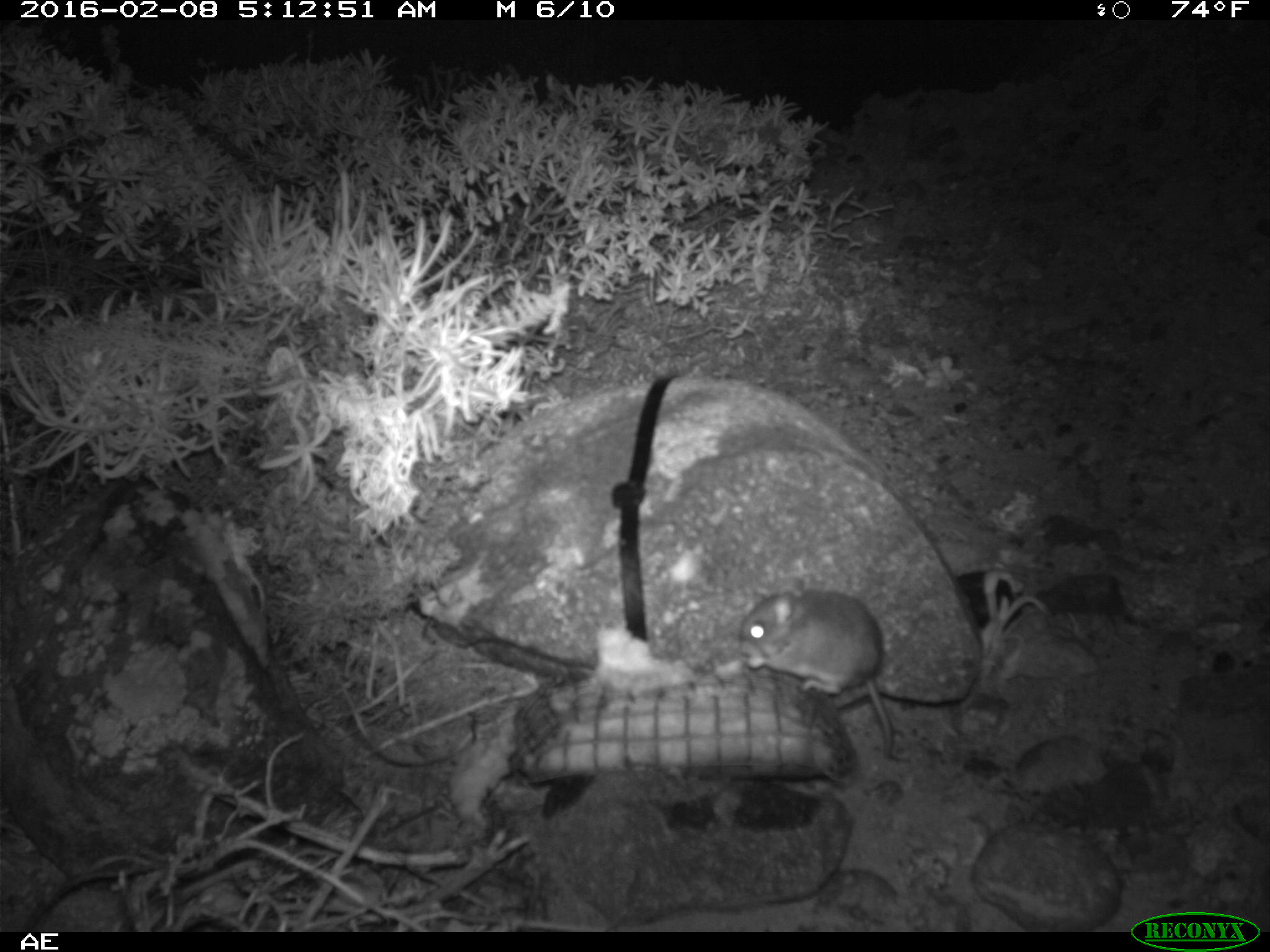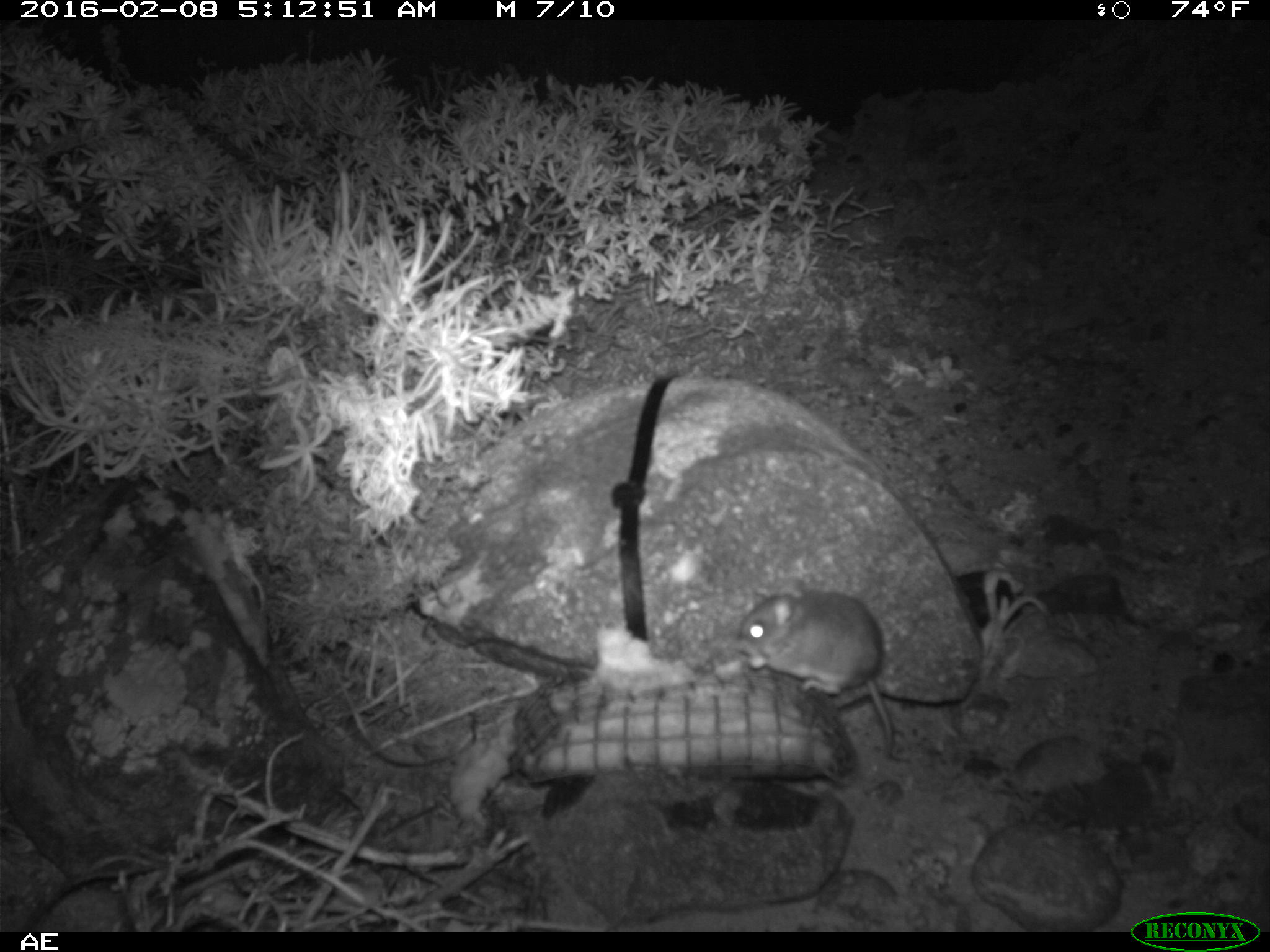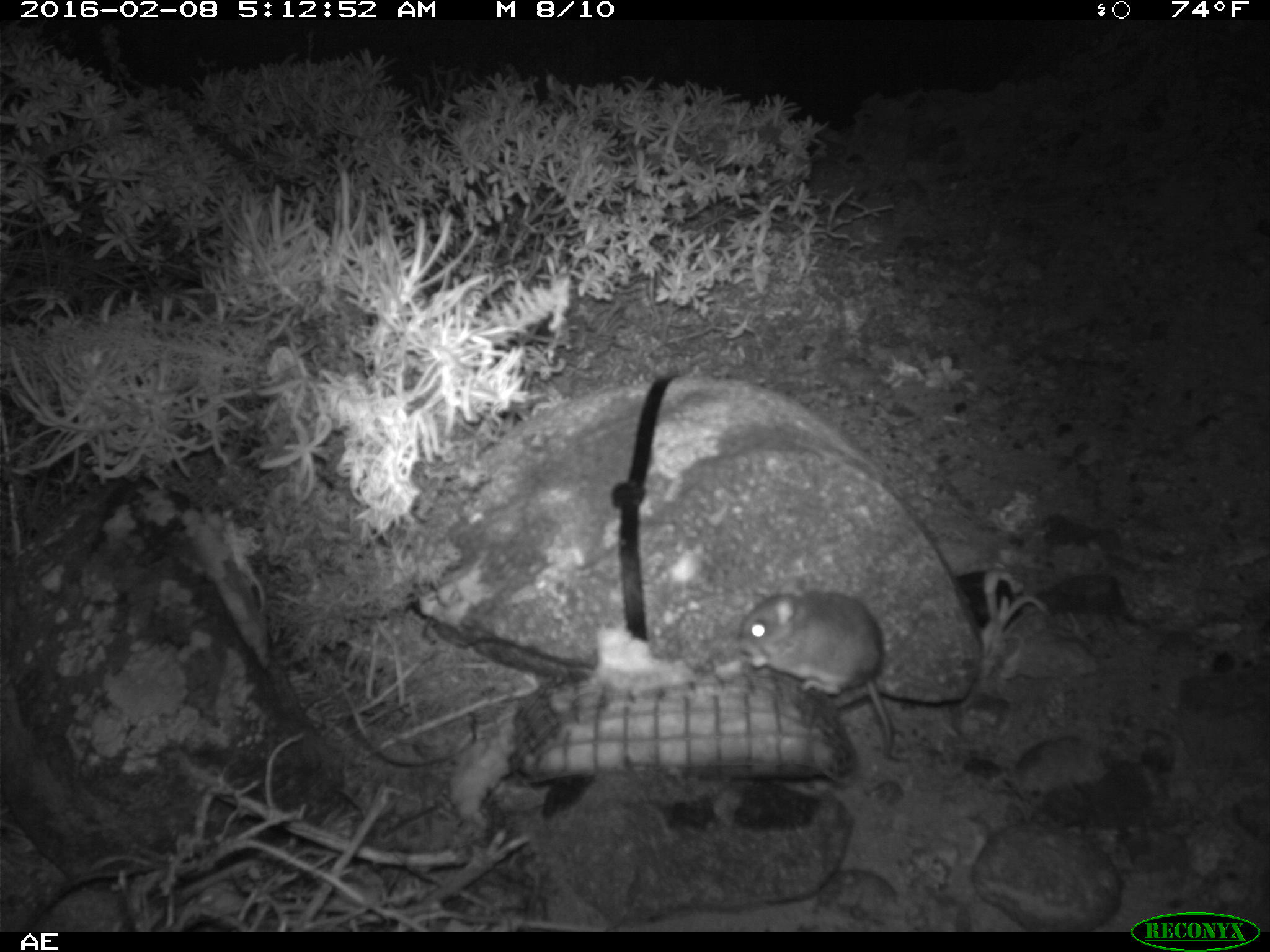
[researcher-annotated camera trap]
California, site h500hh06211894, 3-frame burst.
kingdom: Animalia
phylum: Chordata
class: Mammalia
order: Rodentia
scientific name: Rodentia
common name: rodent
Rodent (Rodentia).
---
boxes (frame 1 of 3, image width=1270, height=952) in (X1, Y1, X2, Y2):
rodent: (737, 577, 908, 760)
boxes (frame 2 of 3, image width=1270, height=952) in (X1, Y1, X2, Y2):
rodent: (734, 574, 918, 766)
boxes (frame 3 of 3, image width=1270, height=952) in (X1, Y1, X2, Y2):
rodent: (739, 586, 897, 762)